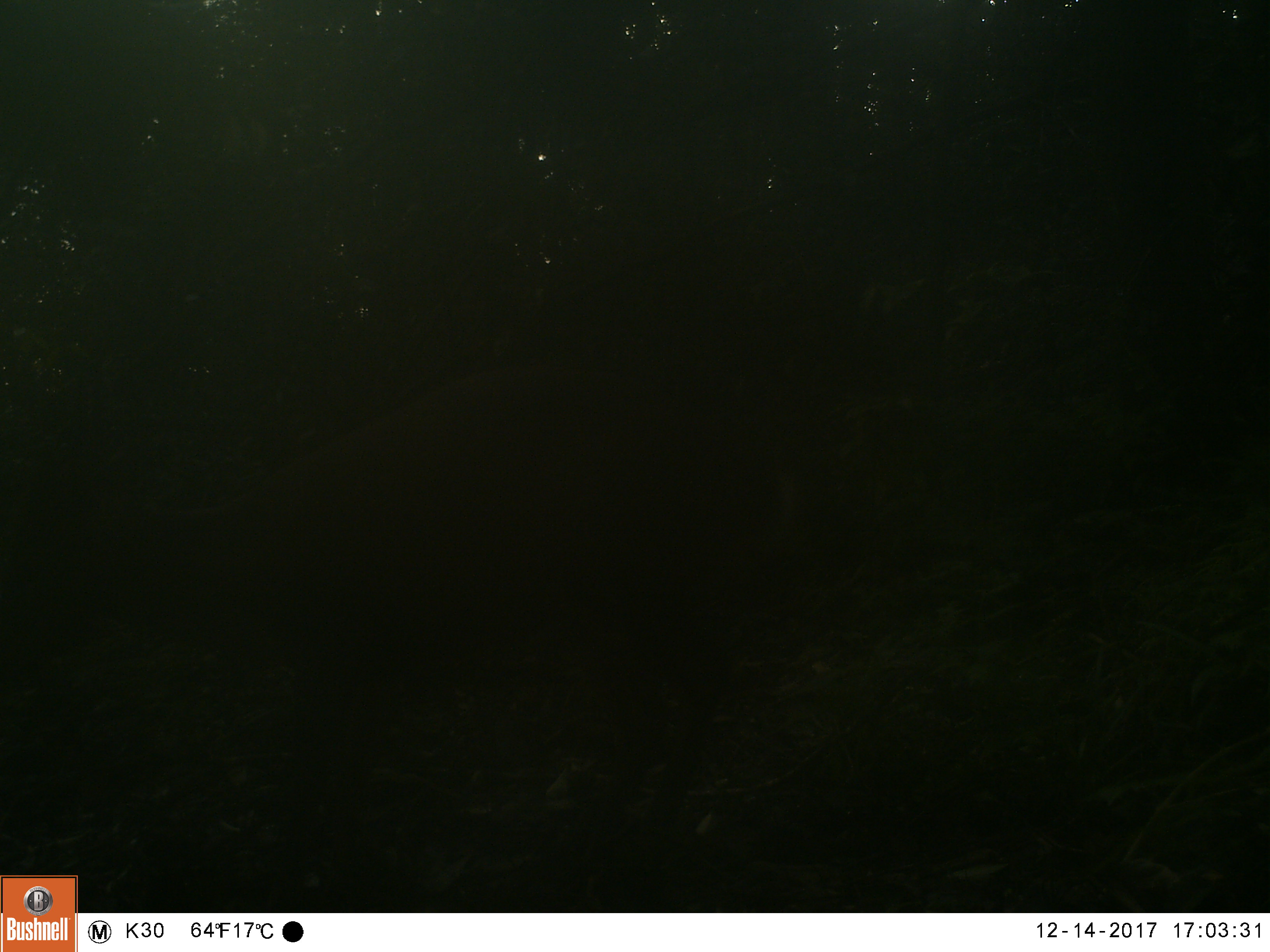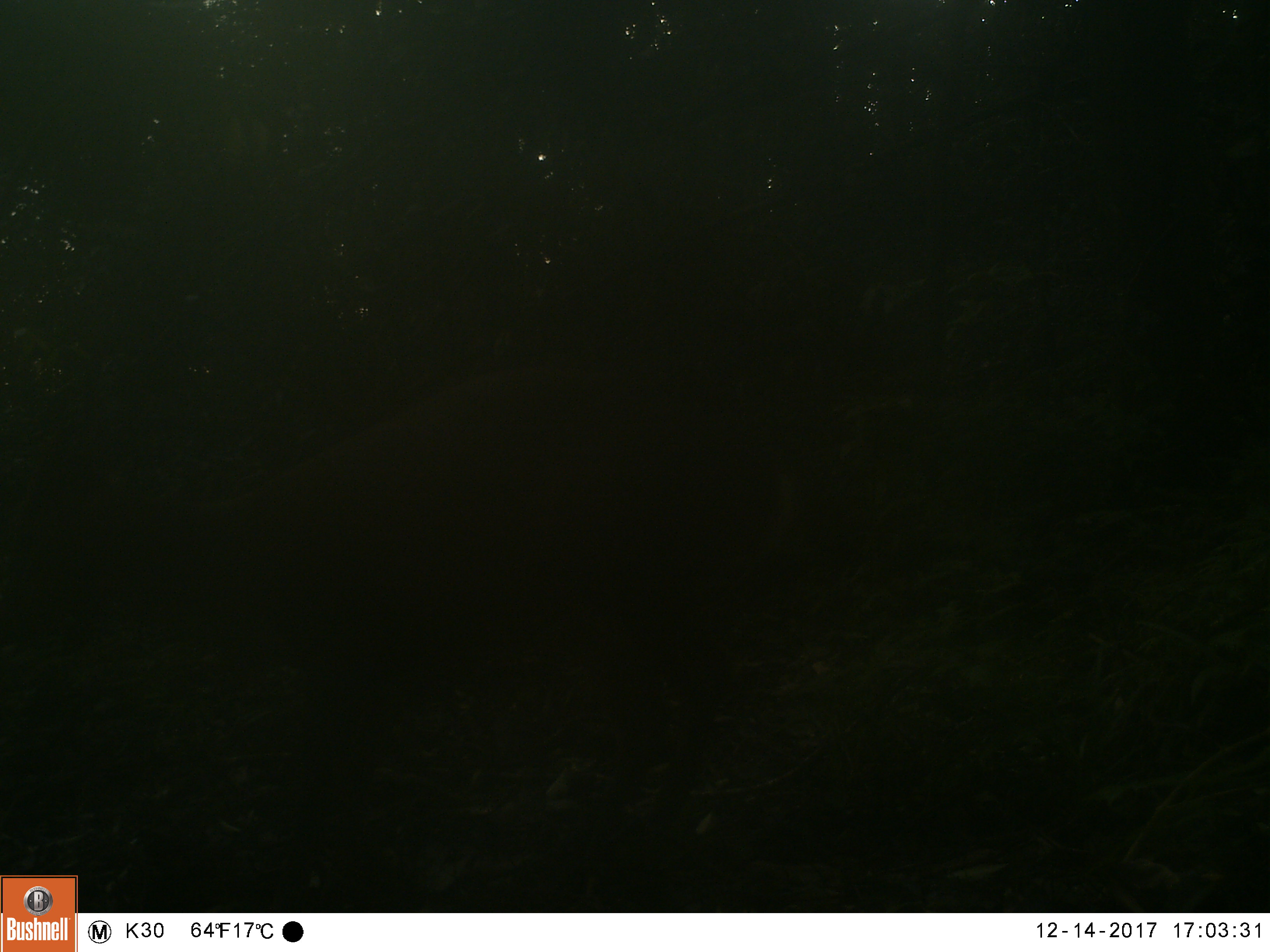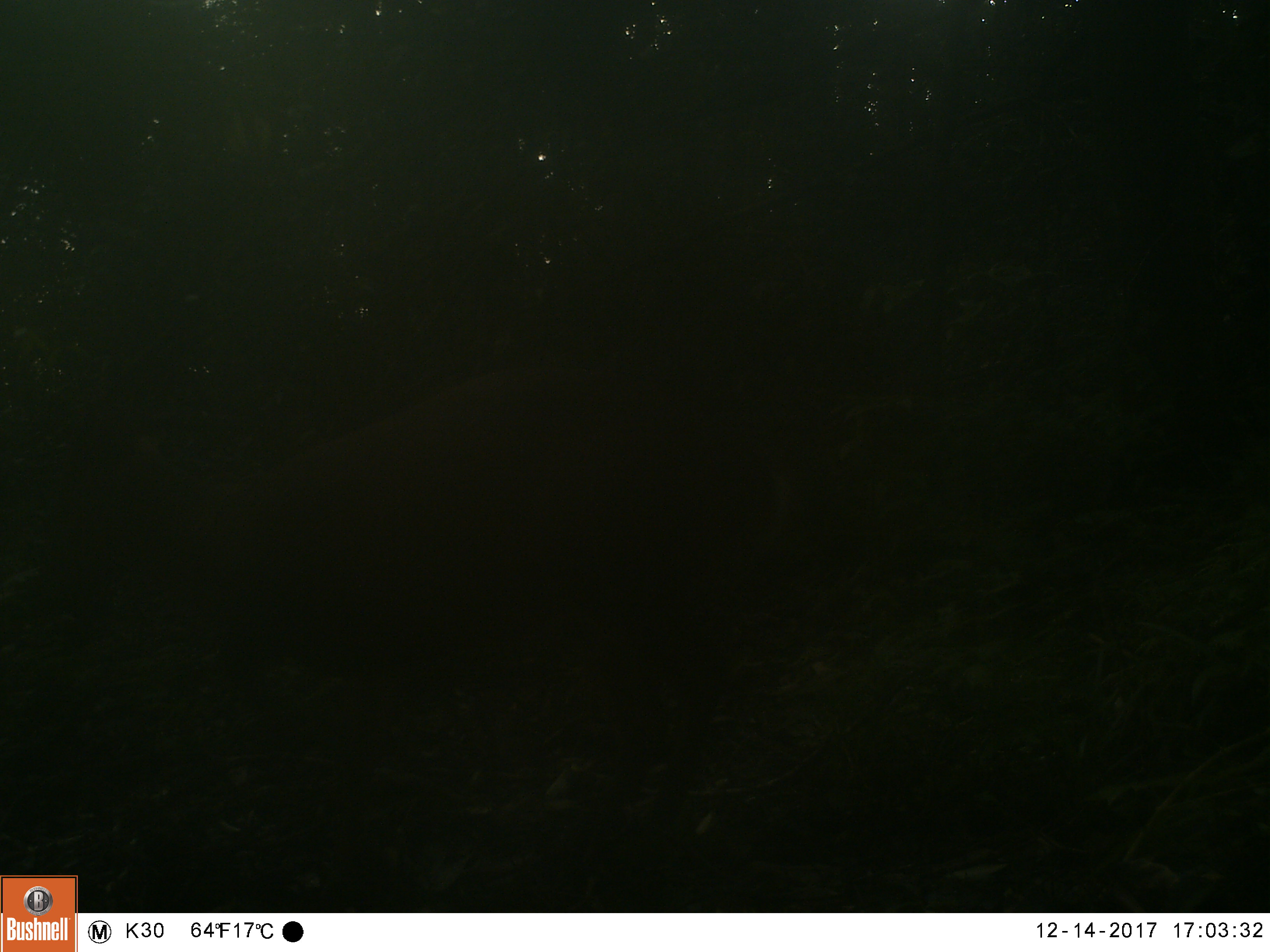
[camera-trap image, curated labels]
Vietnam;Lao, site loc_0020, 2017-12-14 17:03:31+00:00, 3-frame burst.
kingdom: Animalia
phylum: Chordata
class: Mammalia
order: Artiodactyla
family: Cervidae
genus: Muntiacus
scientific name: Muntiacus vuquangensis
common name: large-antlered muntjac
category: large antlered muntjac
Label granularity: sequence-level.